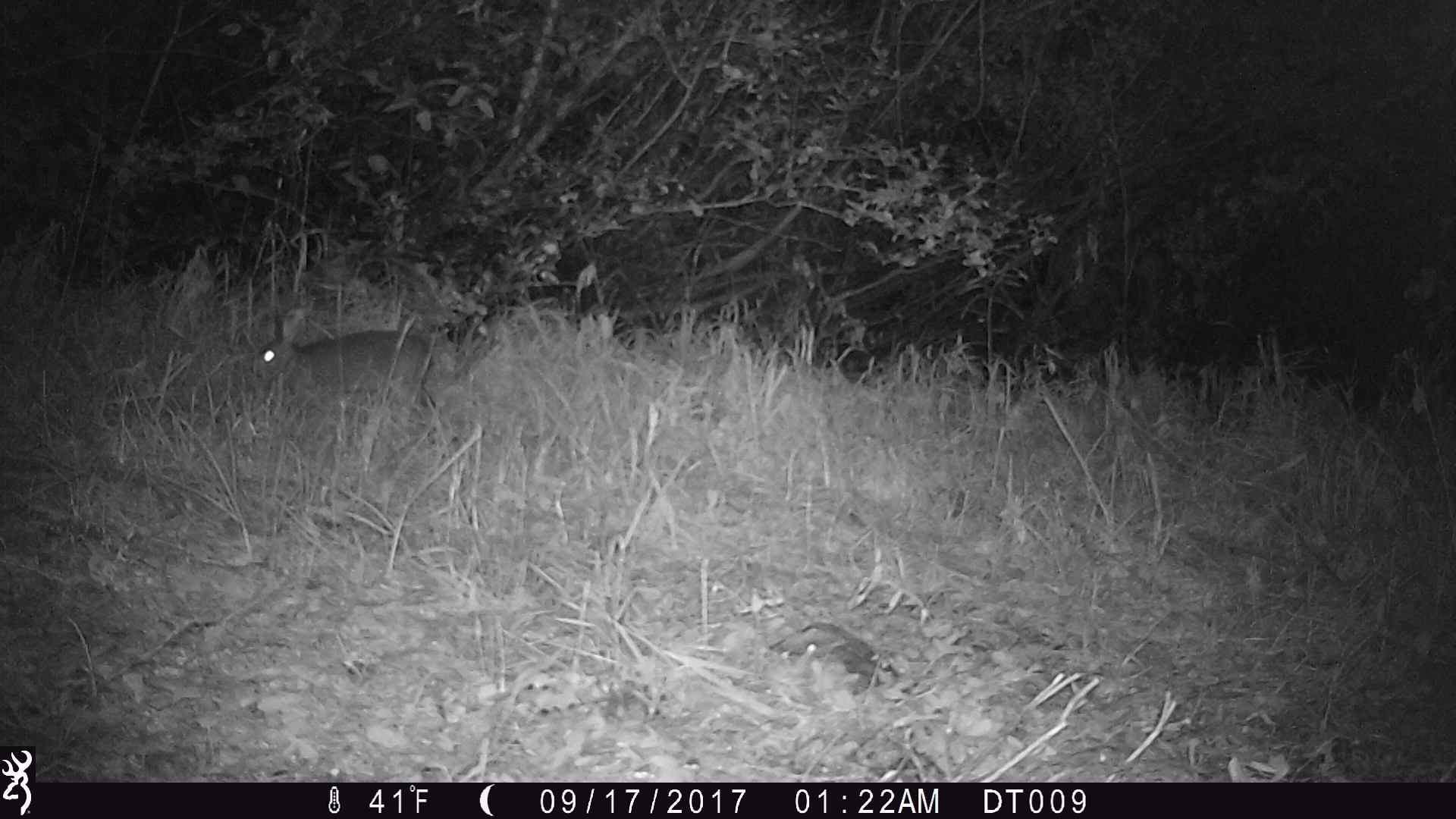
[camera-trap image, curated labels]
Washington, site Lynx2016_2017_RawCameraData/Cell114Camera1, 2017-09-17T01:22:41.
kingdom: Animalia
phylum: Chordata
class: Mammalia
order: Lagomorpha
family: Leporidae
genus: Lepus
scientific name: Lepus americanus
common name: snowshoe hare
Lepus americanus (snowshoe hare). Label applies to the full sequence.